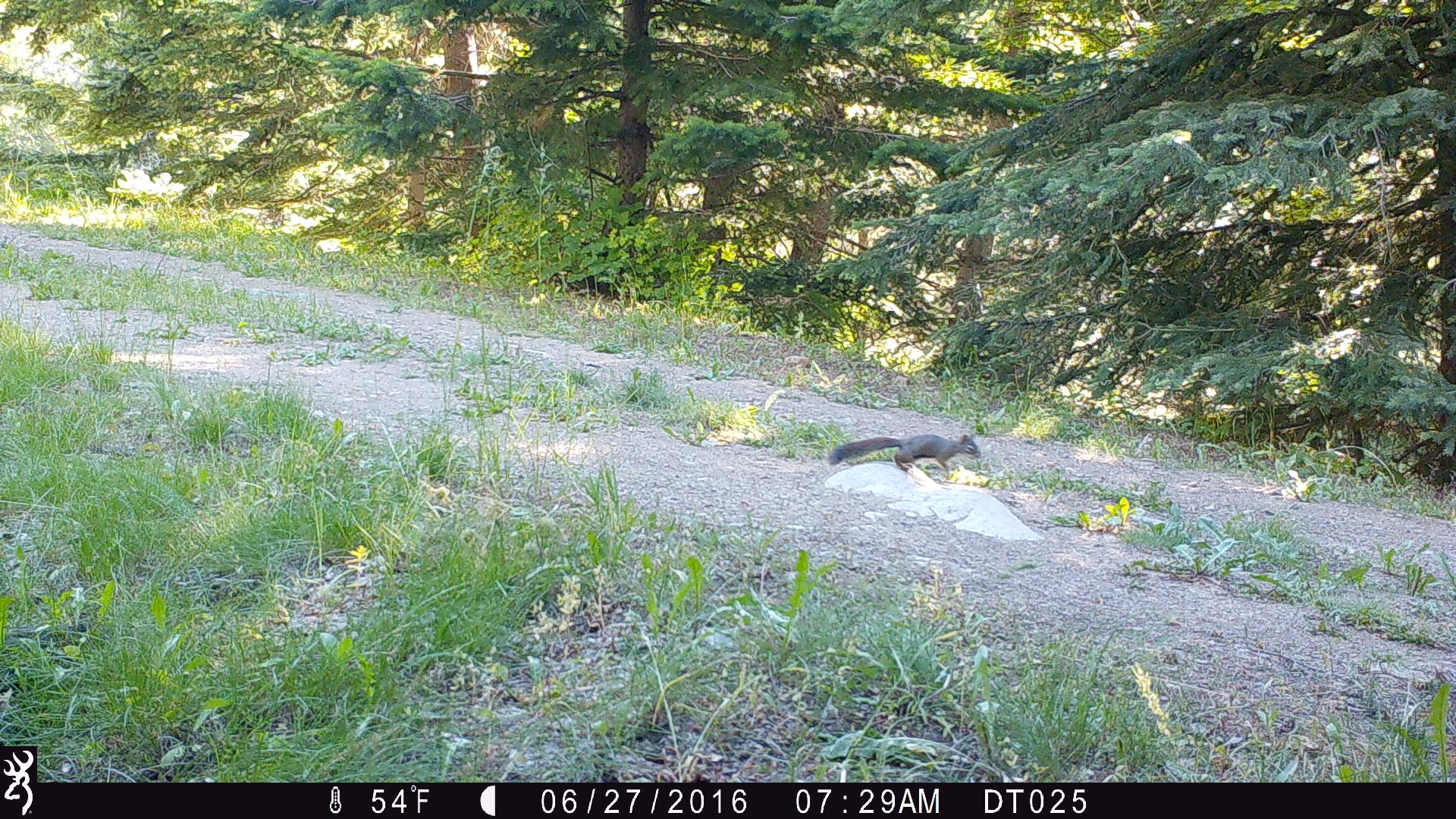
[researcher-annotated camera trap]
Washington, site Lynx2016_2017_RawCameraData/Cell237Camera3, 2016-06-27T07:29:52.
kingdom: Animalia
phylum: Chordata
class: Mammalia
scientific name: Mammalia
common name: small mammal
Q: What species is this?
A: Small mammal (Mammalia).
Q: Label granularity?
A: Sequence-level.